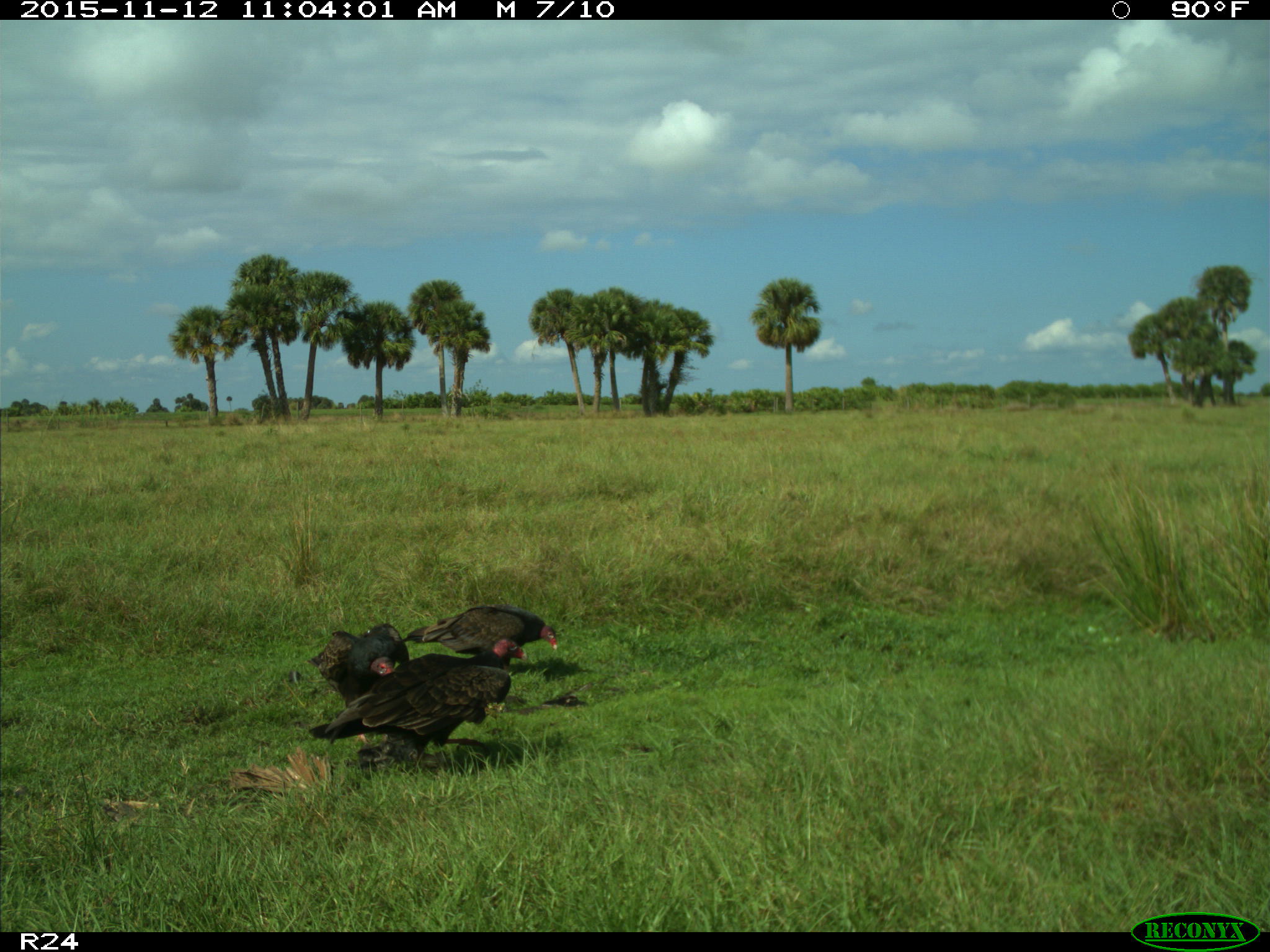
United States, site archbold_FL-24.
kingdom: Animalia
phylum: Chordata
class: Aves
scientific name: Aves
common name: birds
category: unidentified bird